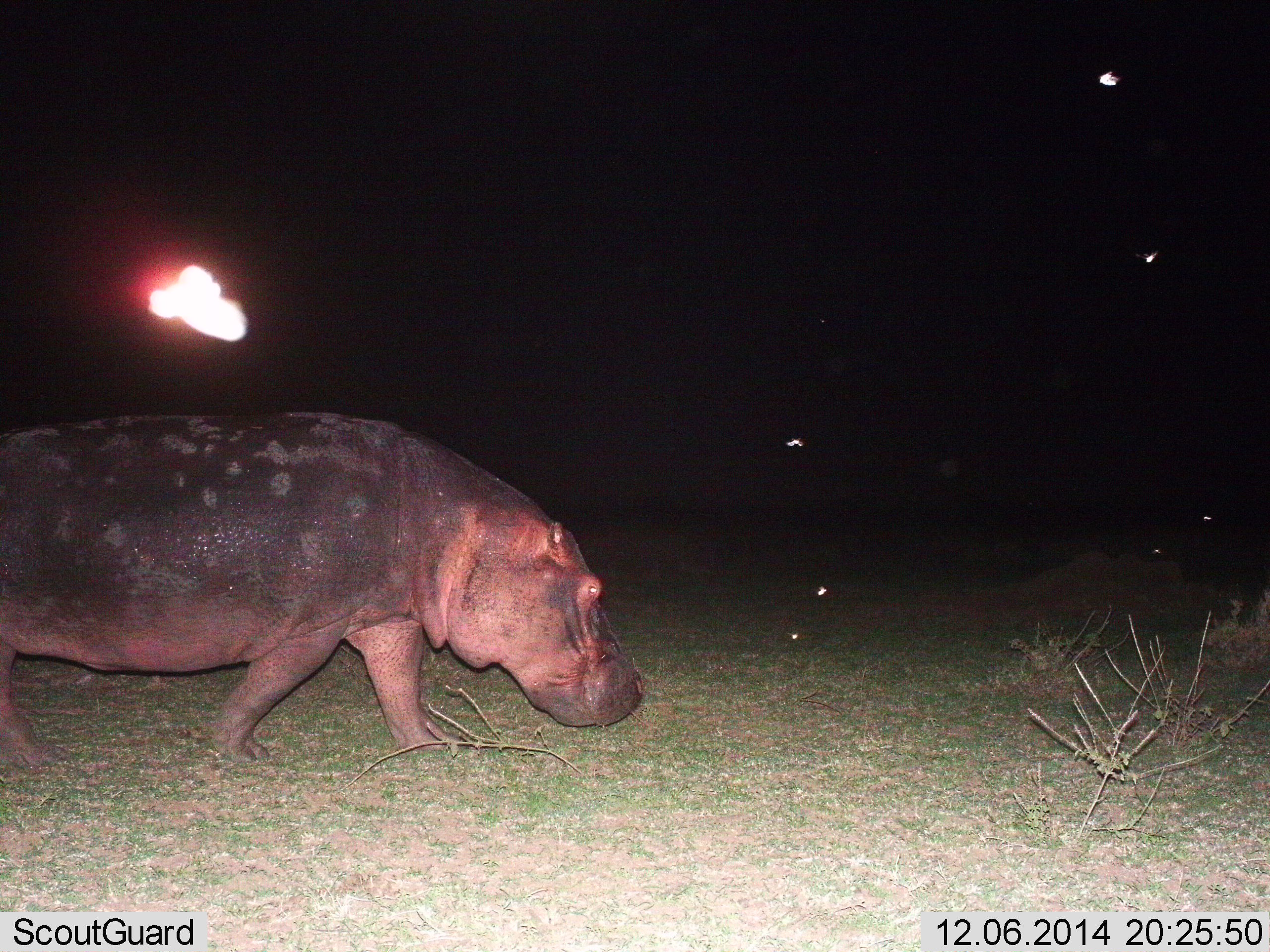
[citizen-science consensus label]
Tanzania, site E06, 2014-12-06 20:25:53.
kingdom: Animalia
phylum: Chordata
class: Mammalia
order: Artiodactyla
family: Hippopotamidae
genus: Hippopotamus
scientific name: Hippopotamus amphibius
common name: hippopotamus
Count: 1.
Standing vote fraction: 0%.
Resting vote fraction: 0%.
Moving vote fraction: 100%.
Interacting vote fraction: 0%.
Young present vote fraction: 0%.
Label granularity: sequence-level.